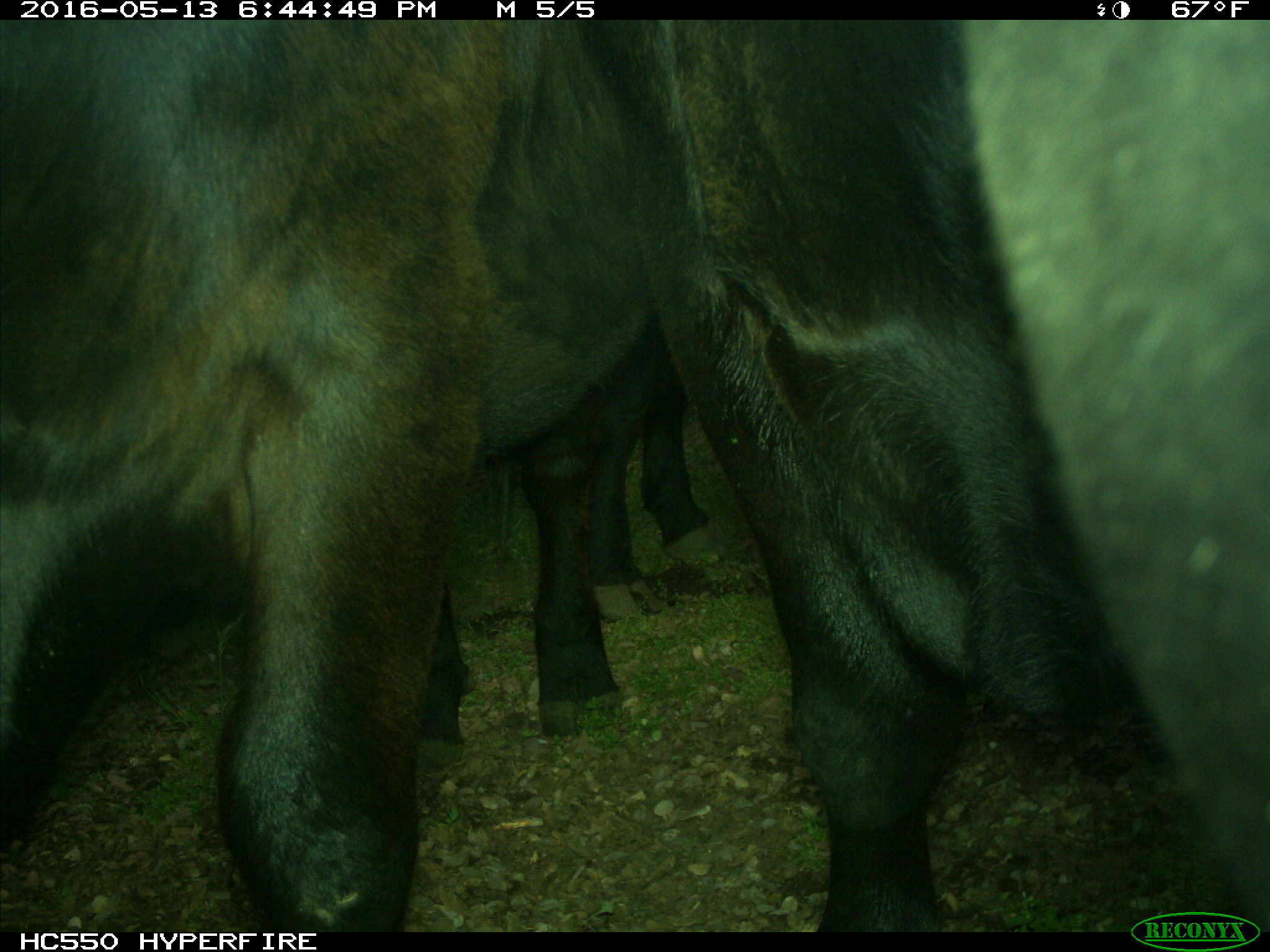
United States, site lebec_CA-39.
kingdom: Animalia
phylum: Chordata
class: Mammalia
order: Artiodactyla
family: Bovidae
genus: Bos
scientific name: Bos taurus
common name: domestic cow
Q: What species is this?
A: Bos taurus (domestic cow).